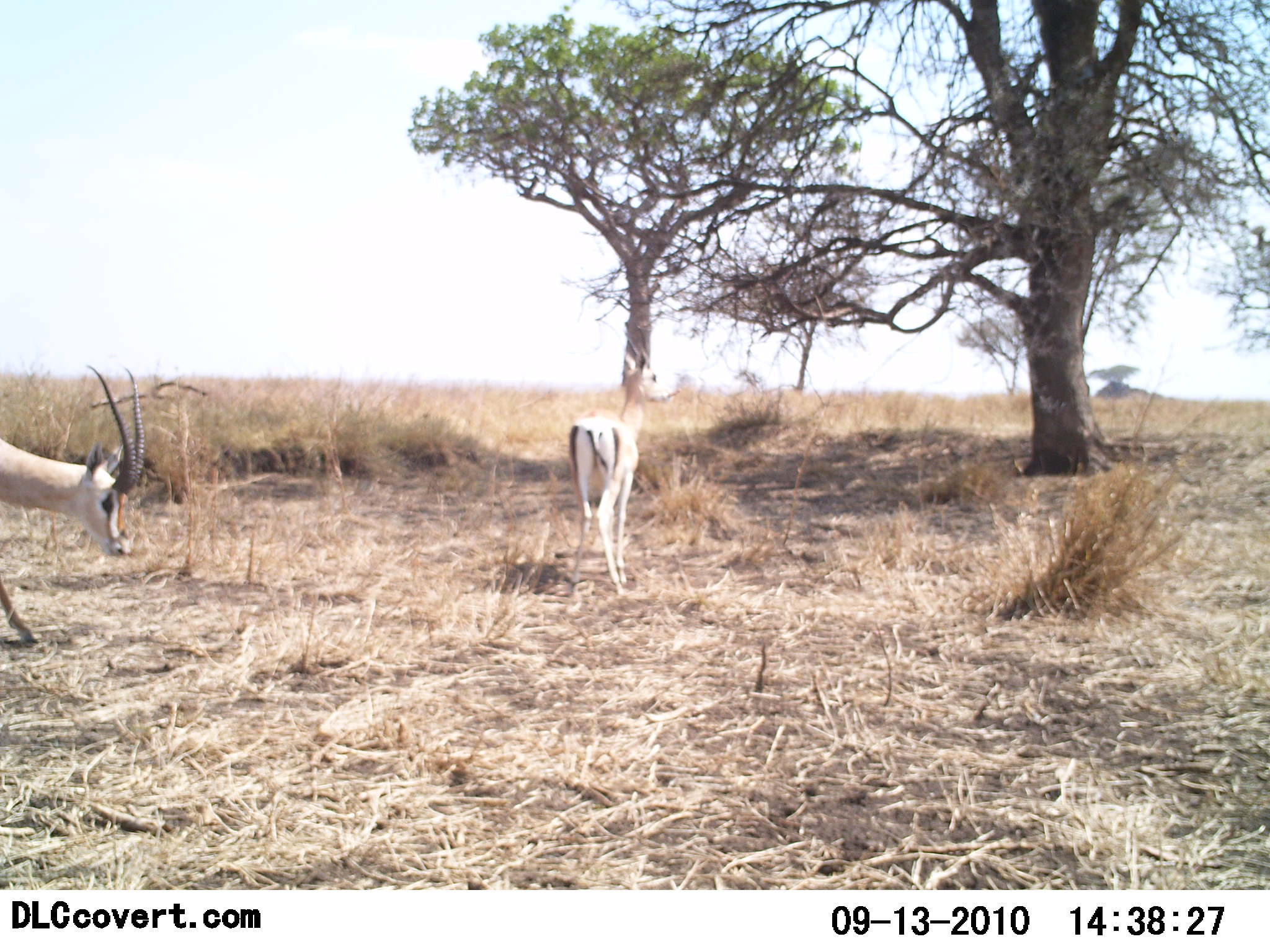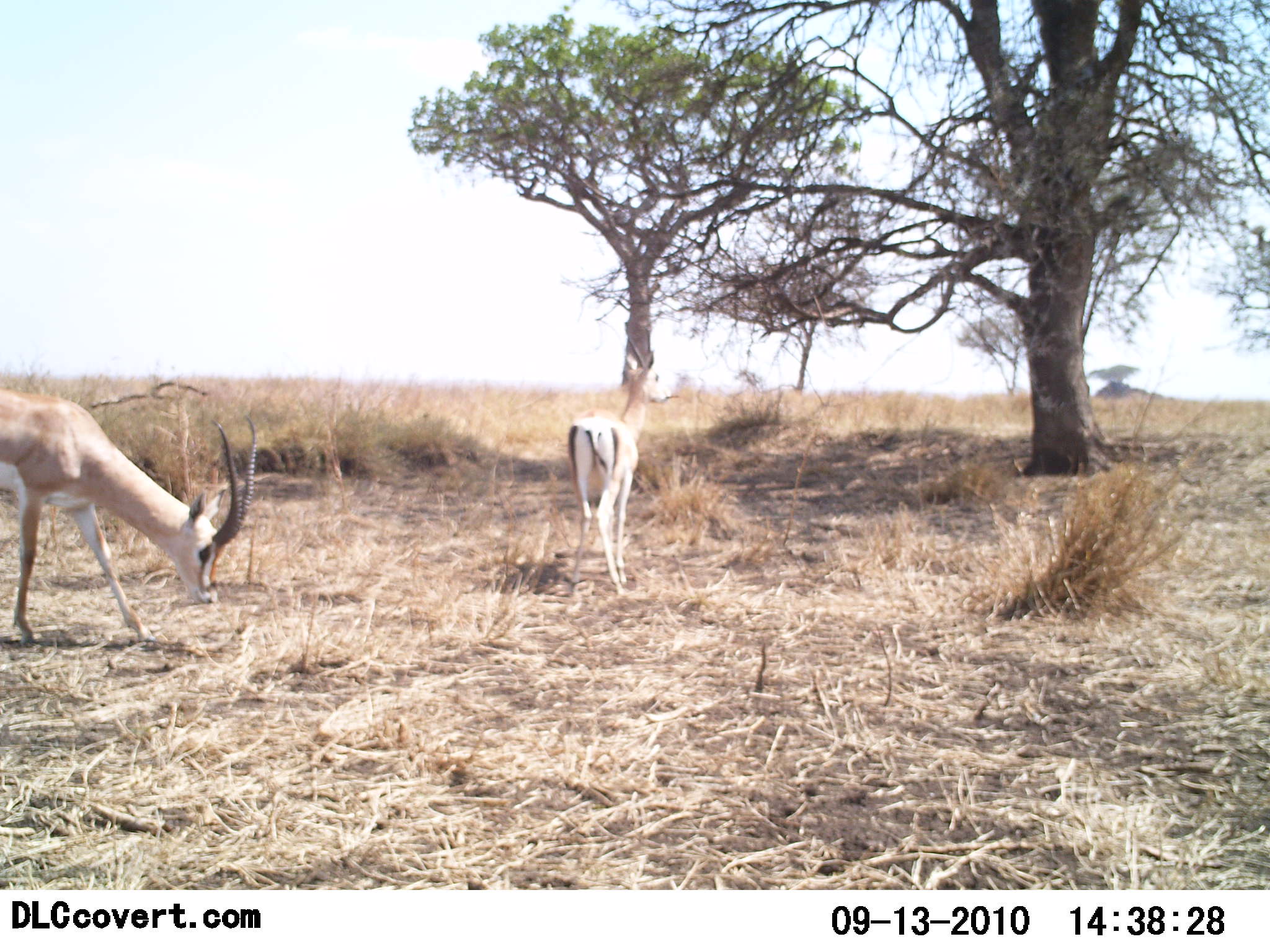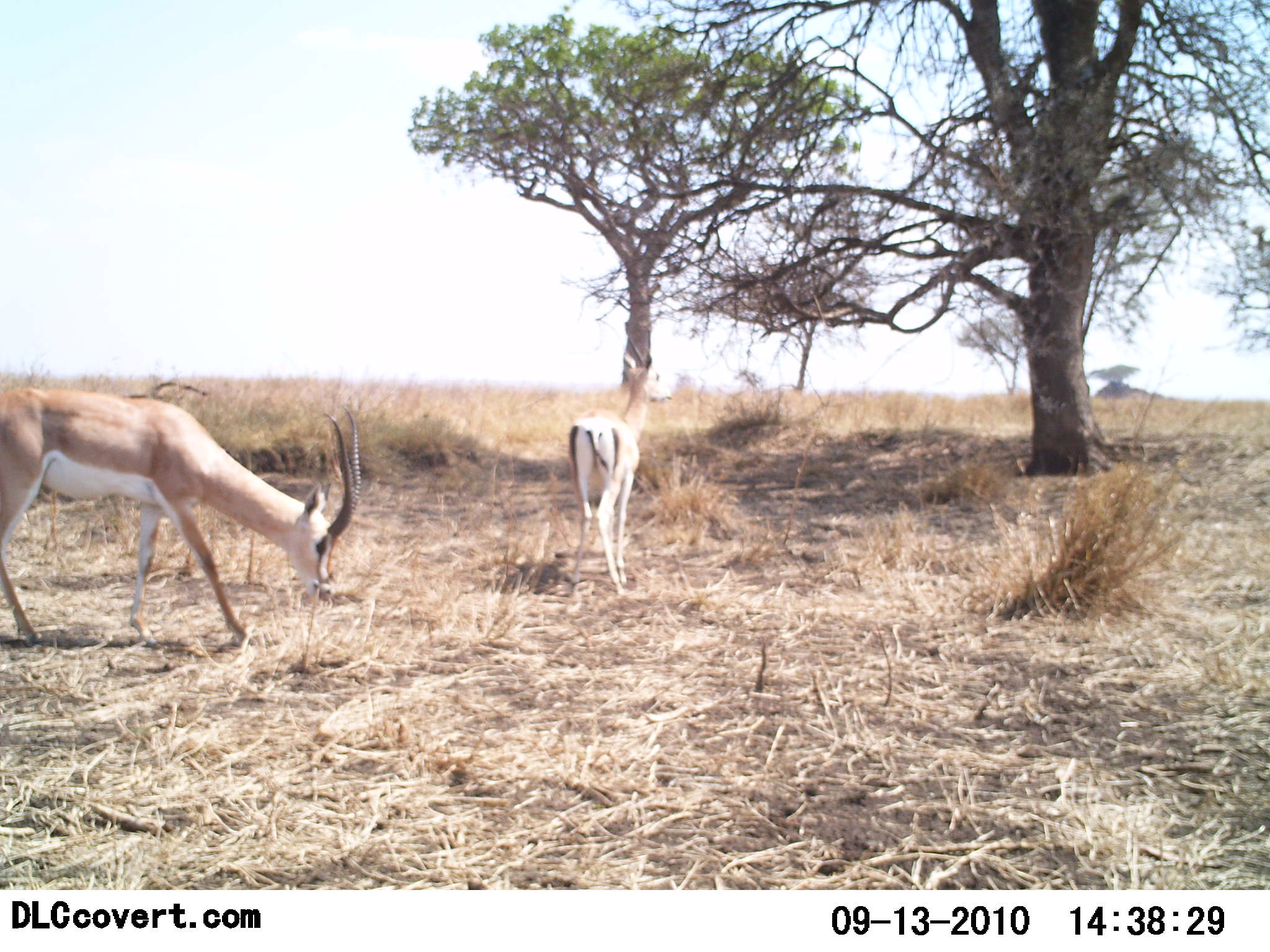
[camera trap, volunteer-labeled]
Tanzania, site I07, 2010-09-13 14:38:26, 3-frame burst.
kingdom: Animalia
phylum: Chordata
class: Mammalia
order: Artiodactyla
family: Bovidae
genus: Nanger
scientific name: Nanger granti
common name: grant's gazelle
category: gazellegrants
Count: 2.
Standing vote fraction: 100%.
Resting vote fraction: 0%.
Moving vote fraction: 50%.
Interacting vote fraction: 0%.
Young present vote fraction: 0%.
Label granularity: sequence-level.